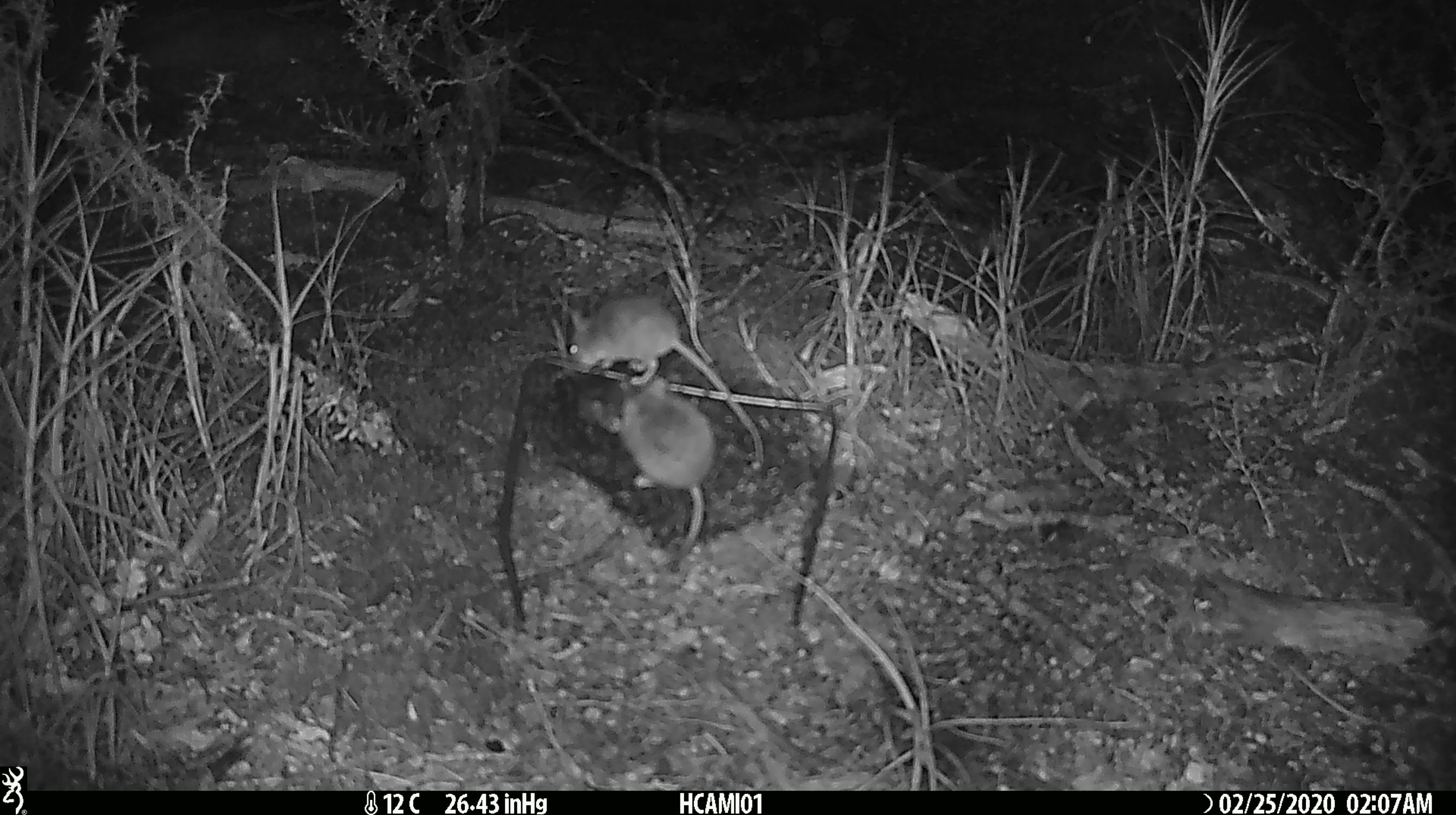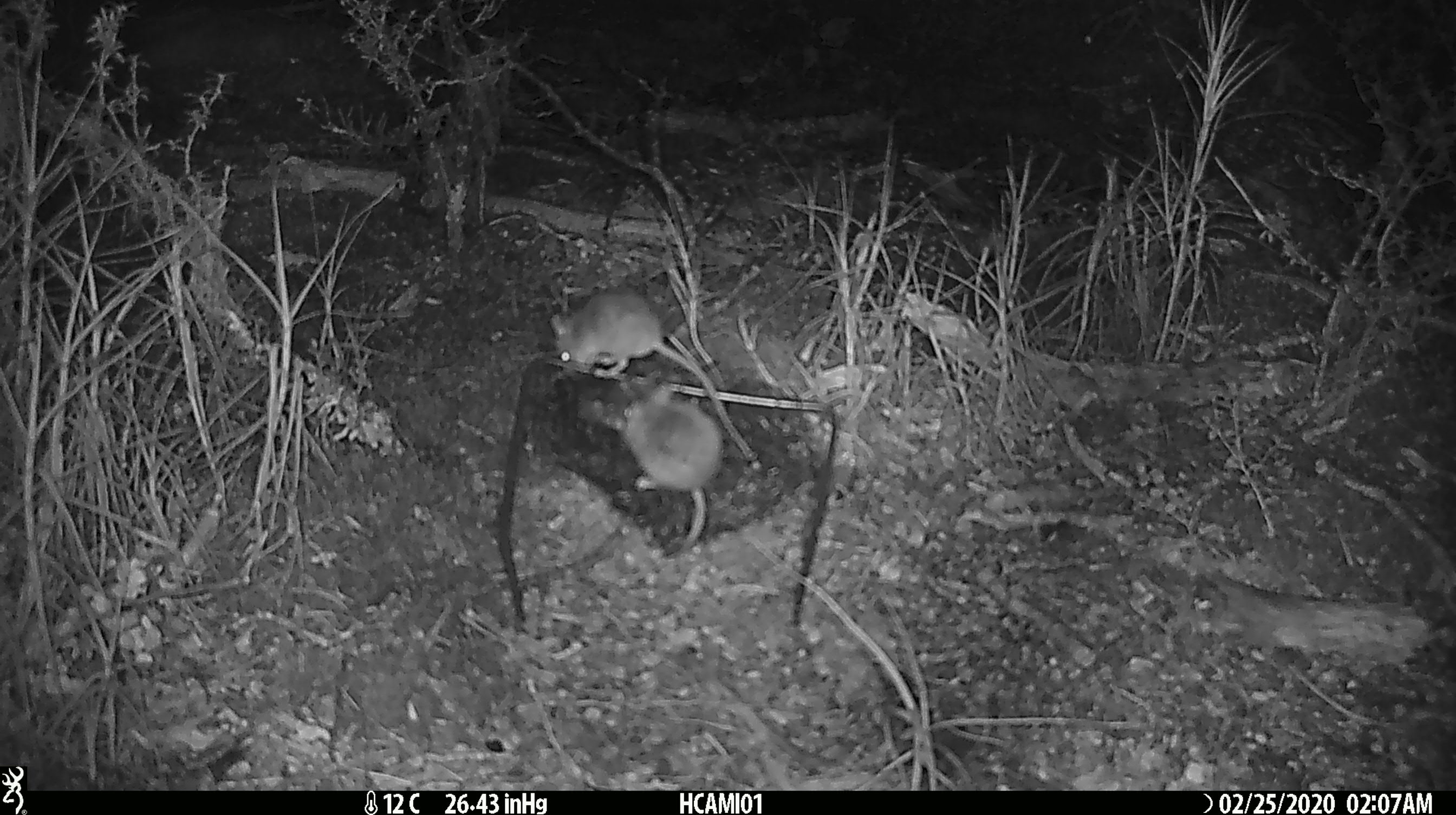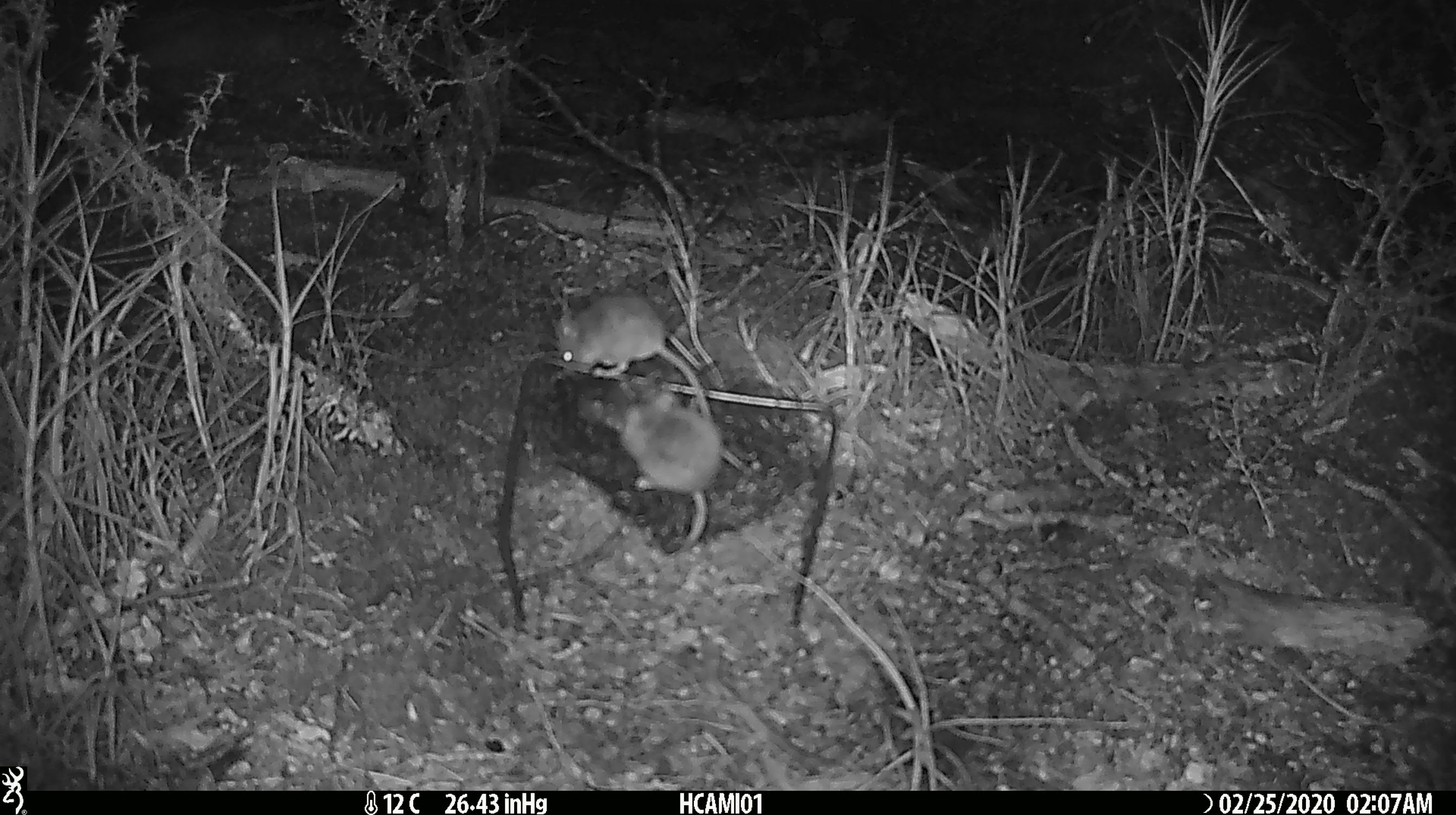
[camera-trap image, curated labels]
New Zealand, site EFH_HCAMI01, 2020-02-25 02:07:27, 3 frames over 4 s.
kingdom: Animalia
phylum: Chordata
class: Mammalia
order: Rodentia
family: Muridae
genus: Mus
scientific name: Mus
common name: mouse